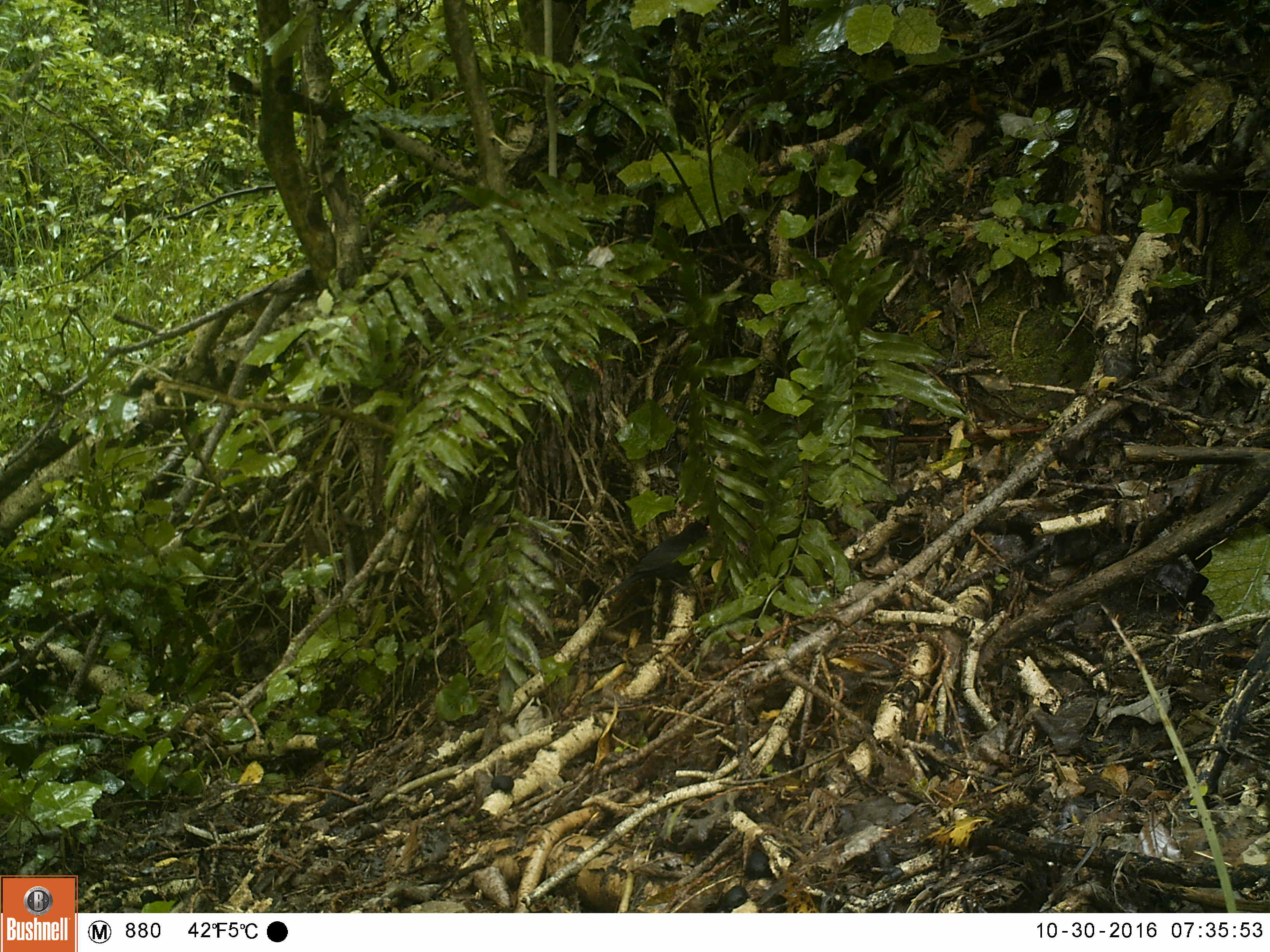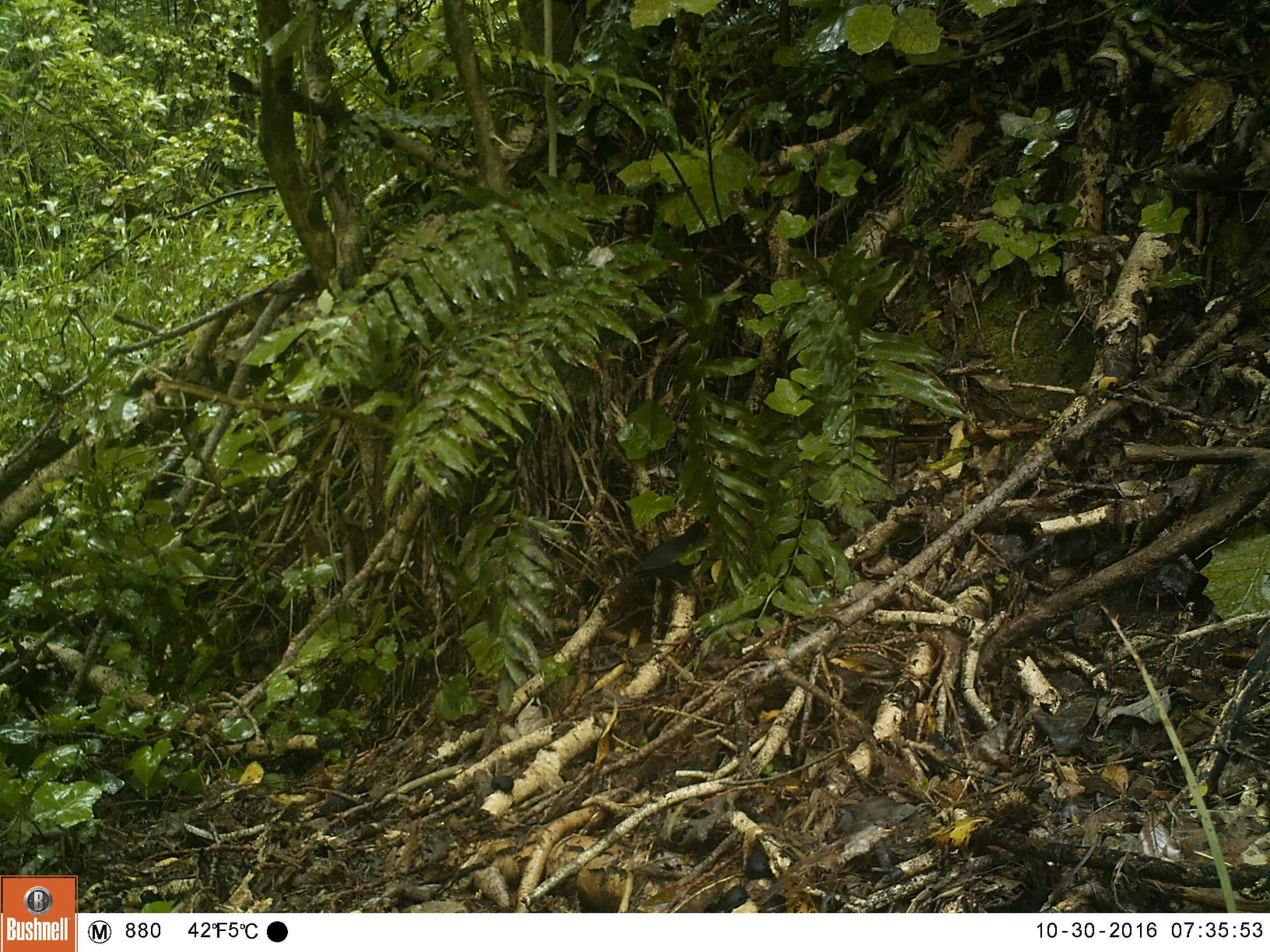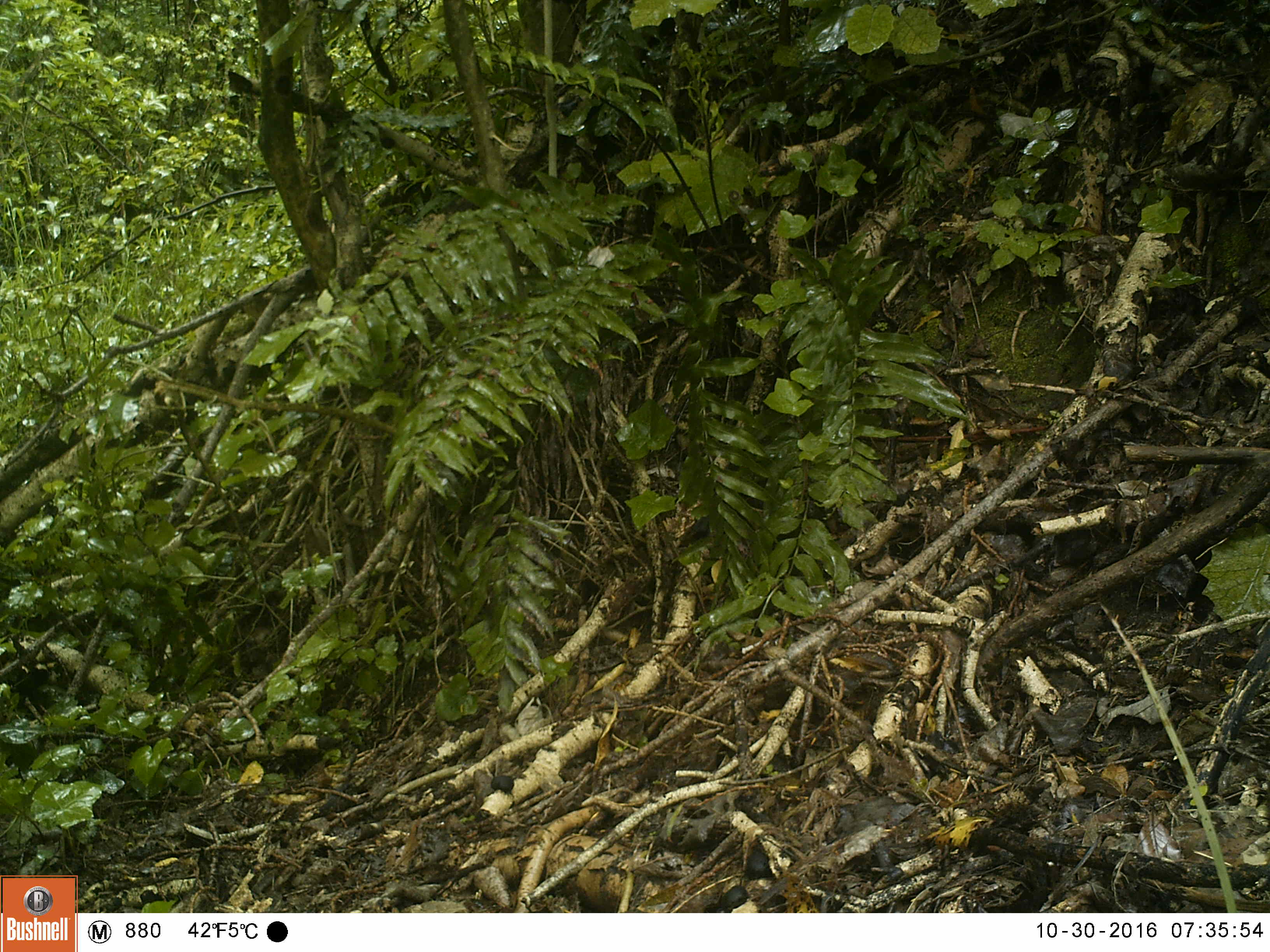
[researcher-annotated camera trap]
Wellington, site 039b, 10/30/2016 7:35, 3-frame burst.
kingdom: Animalia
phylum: Chordata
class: Aves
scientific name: Aves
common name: bird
Bird (Aves).